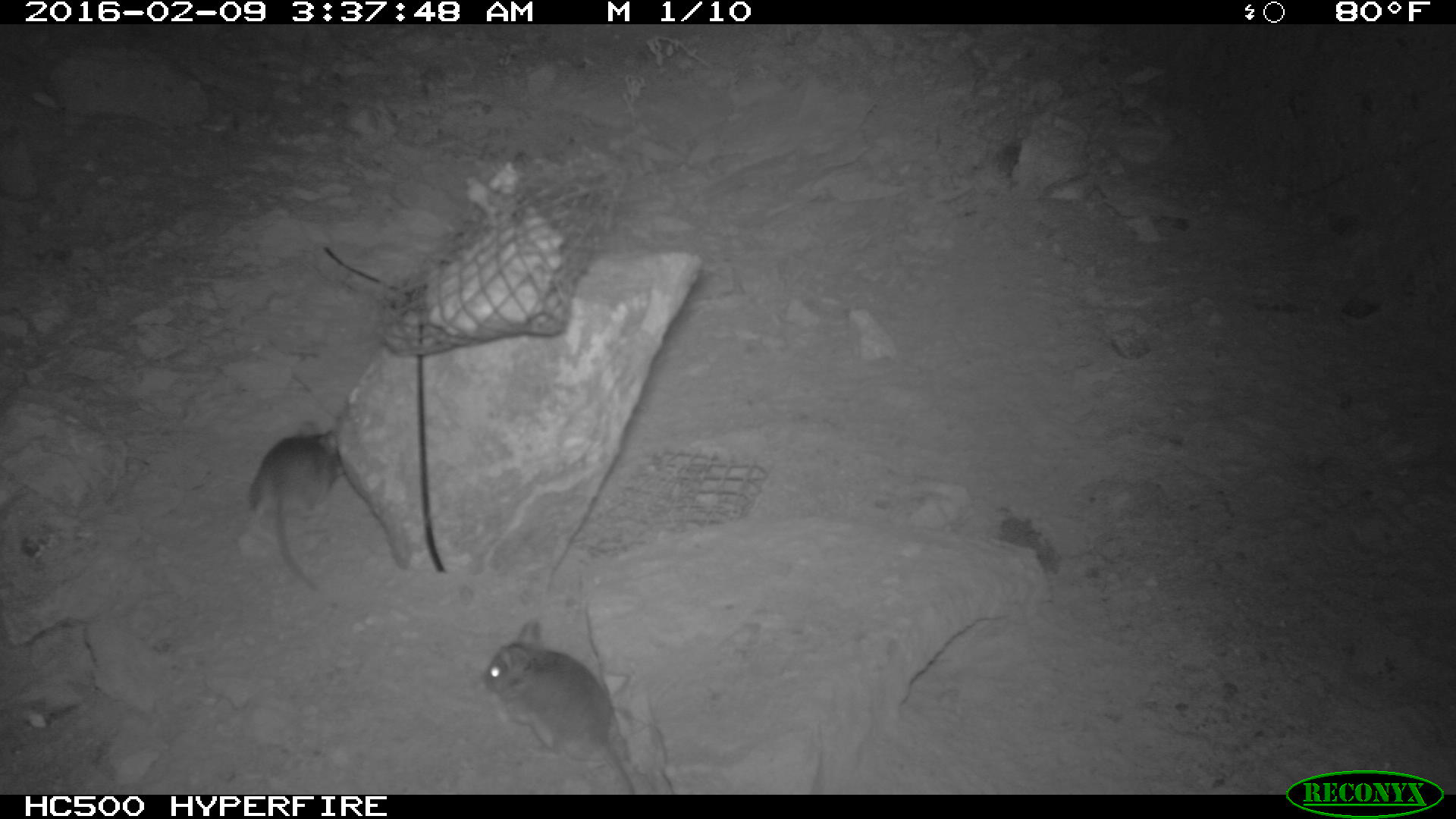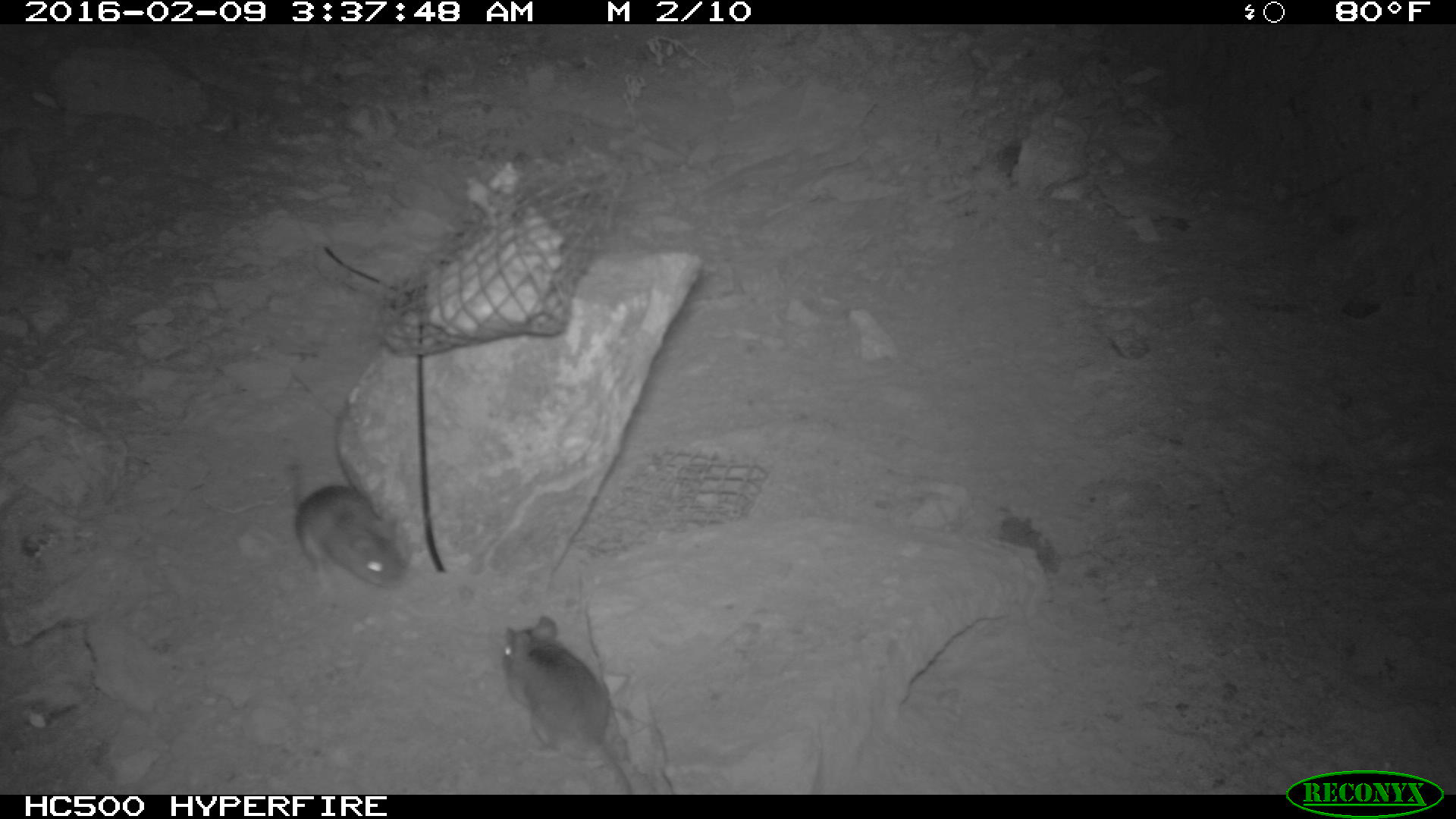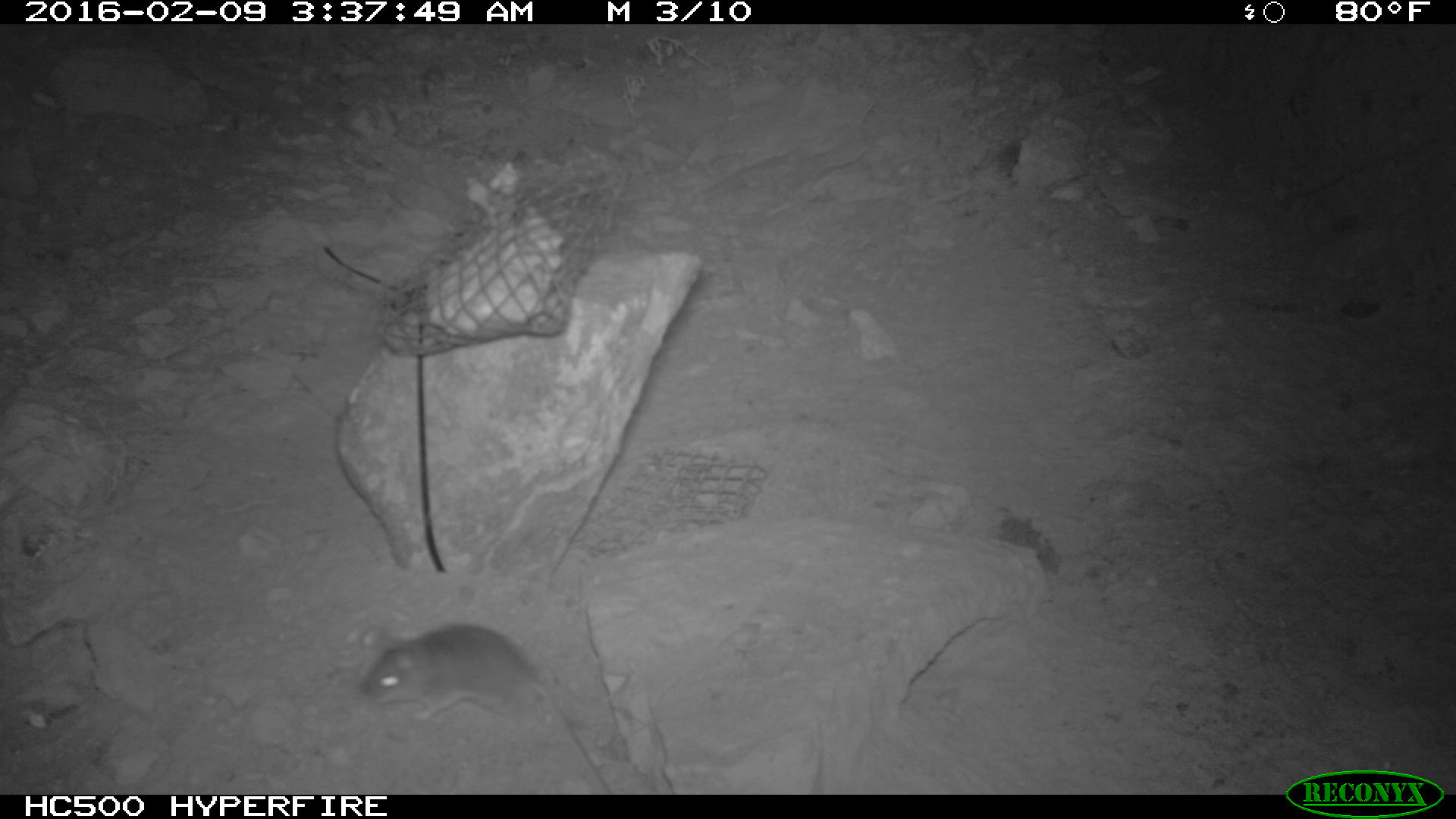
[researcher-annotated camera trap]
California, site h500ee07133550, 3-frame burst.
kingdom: Animalia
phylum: Chordata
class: Mammalia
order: Rodentia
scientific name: Rodentia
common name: rodent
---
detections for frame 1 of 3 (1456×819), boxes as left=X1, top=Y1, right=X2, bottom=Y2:
rodent: left=477, top=618, right=639, bottom=794; left=249, top=426, right=341, bottom=595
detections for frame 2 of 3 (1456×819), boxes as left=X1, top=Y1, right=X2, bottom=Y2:
rodent: left=501, top=615, right=632, bottom=795; left=279, top=437, right=403, bottom=590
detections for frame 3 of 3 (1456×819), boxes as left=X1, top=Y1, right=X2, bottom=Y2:
rodent: left=357, top=620, right=606, bottom=790